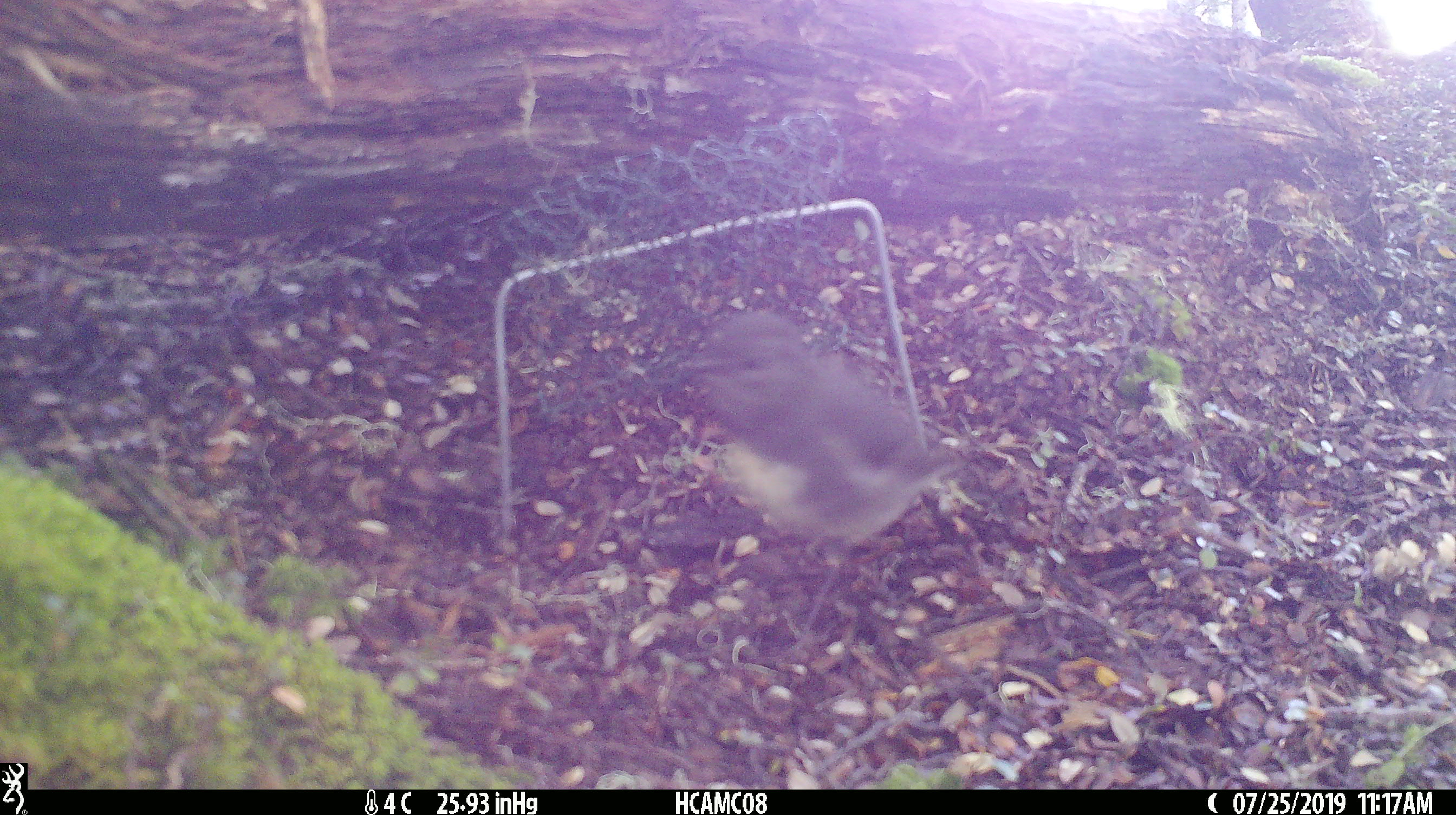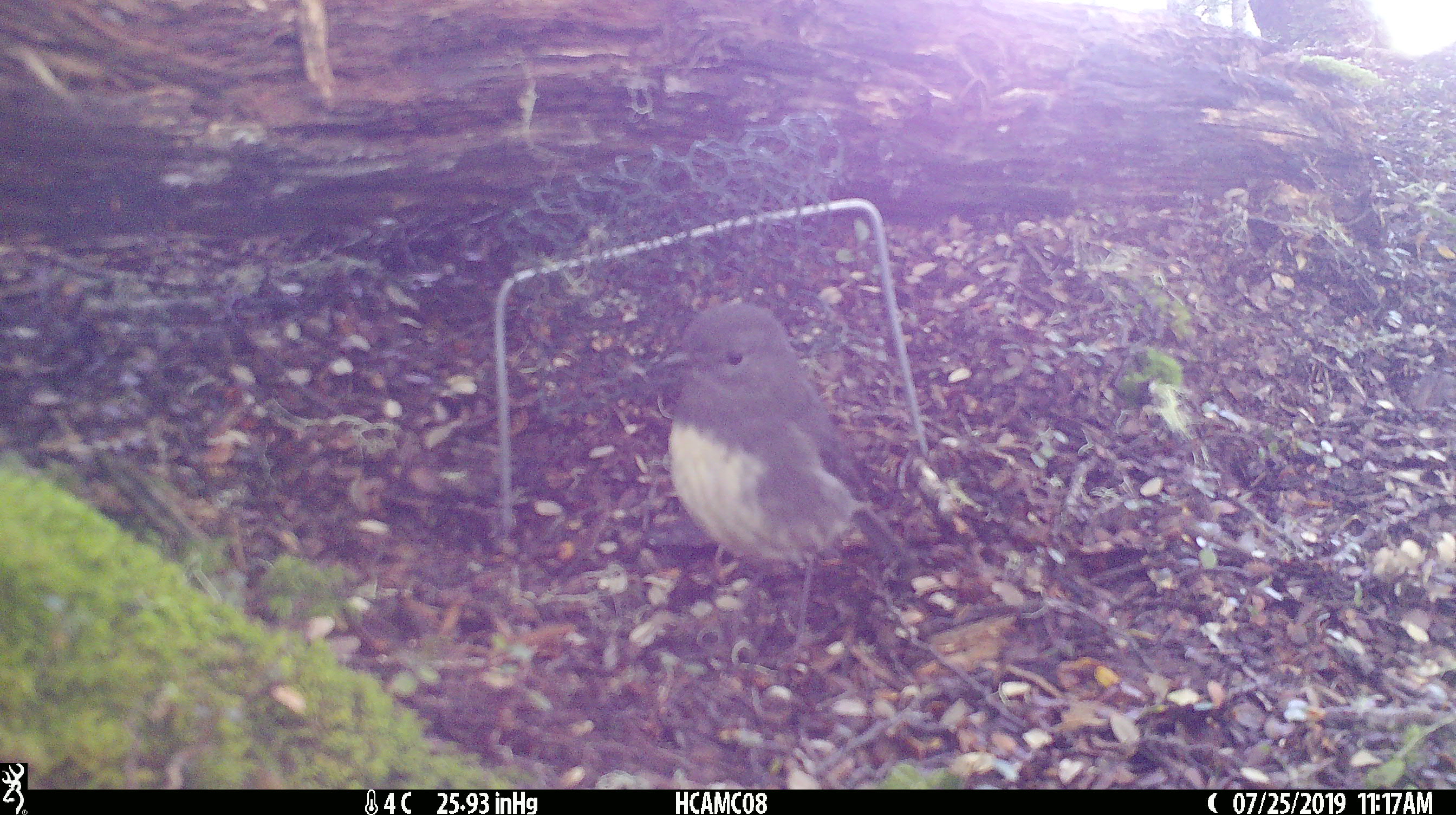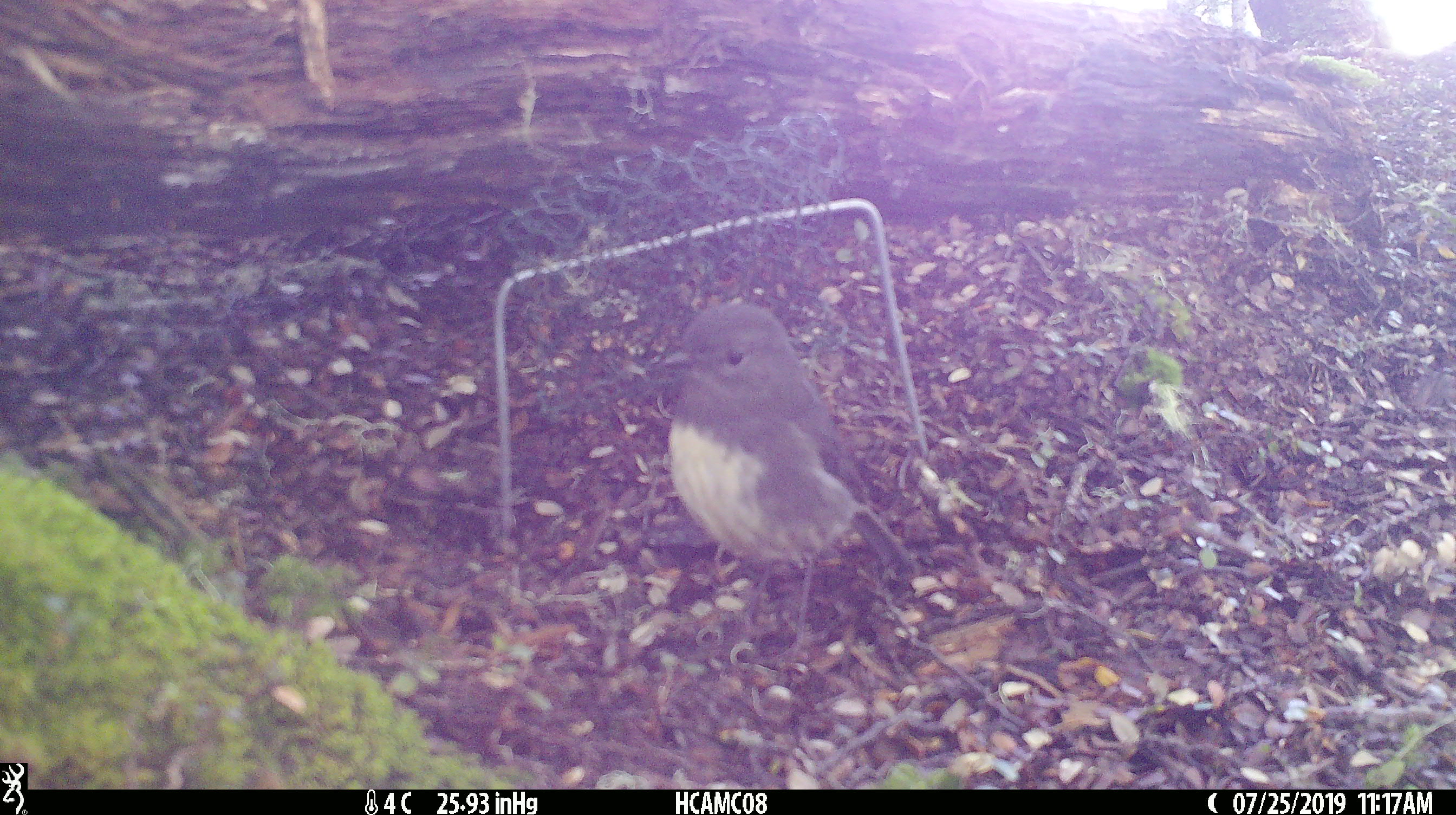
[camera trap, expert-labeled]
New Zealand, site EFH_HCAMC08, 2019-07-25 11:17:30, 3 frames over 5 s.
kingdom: Animalia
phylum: Chordata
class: Aves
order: Passeriformes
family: Petroicidae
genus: Petroica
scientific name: Petroica australis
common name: new zealand robin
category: robin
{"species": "robin (new zealand robin) (Petroica australis)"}